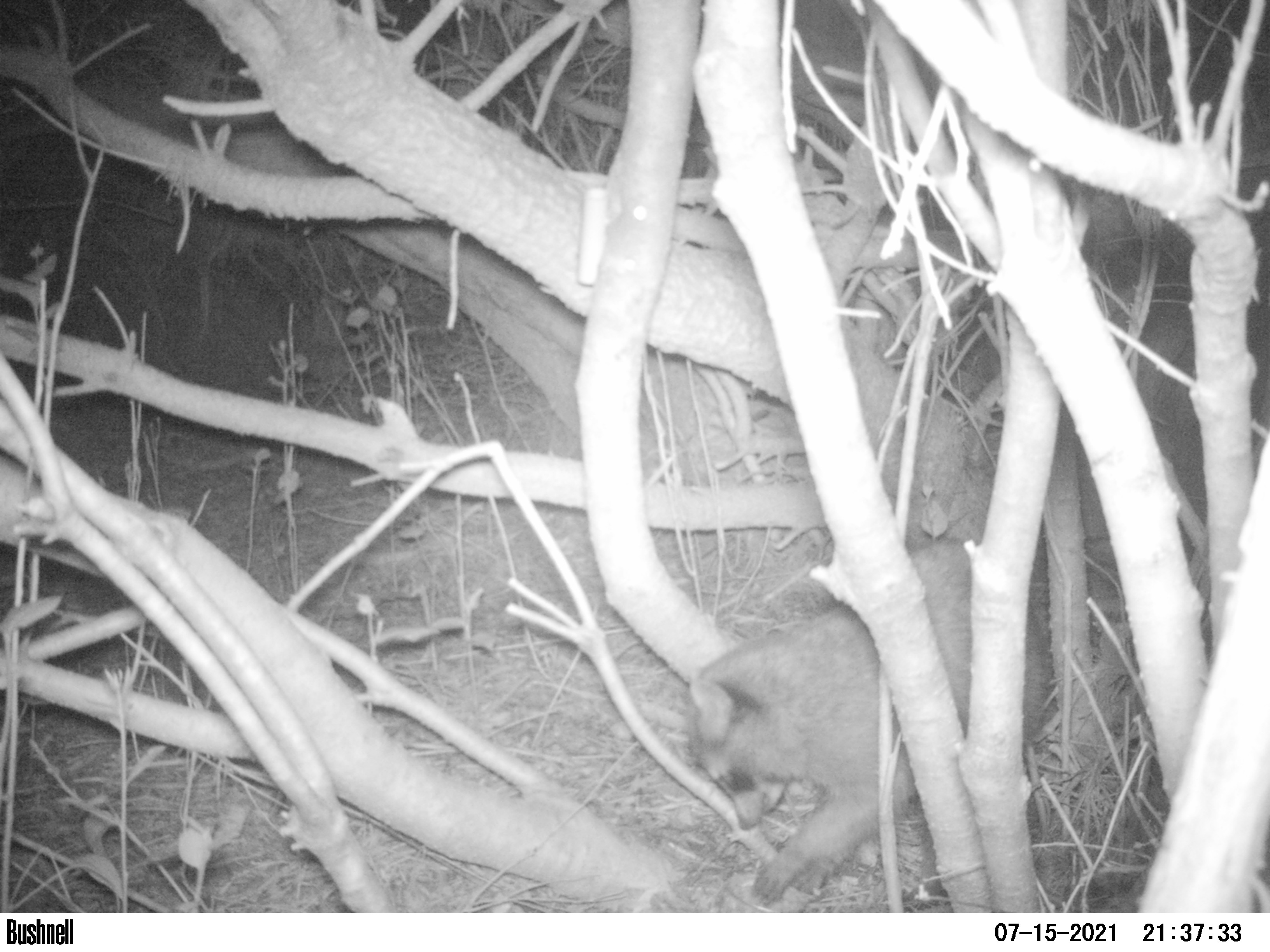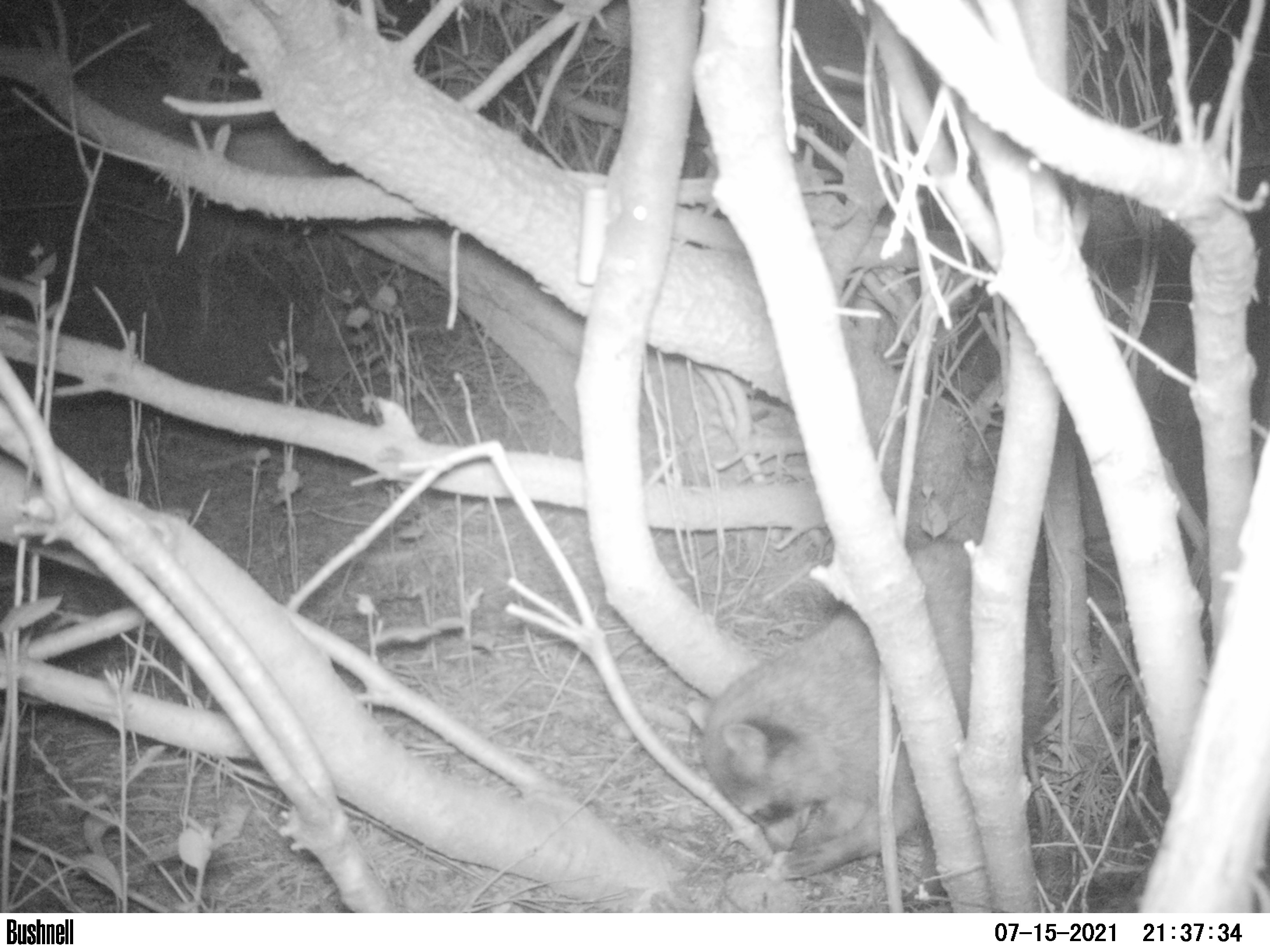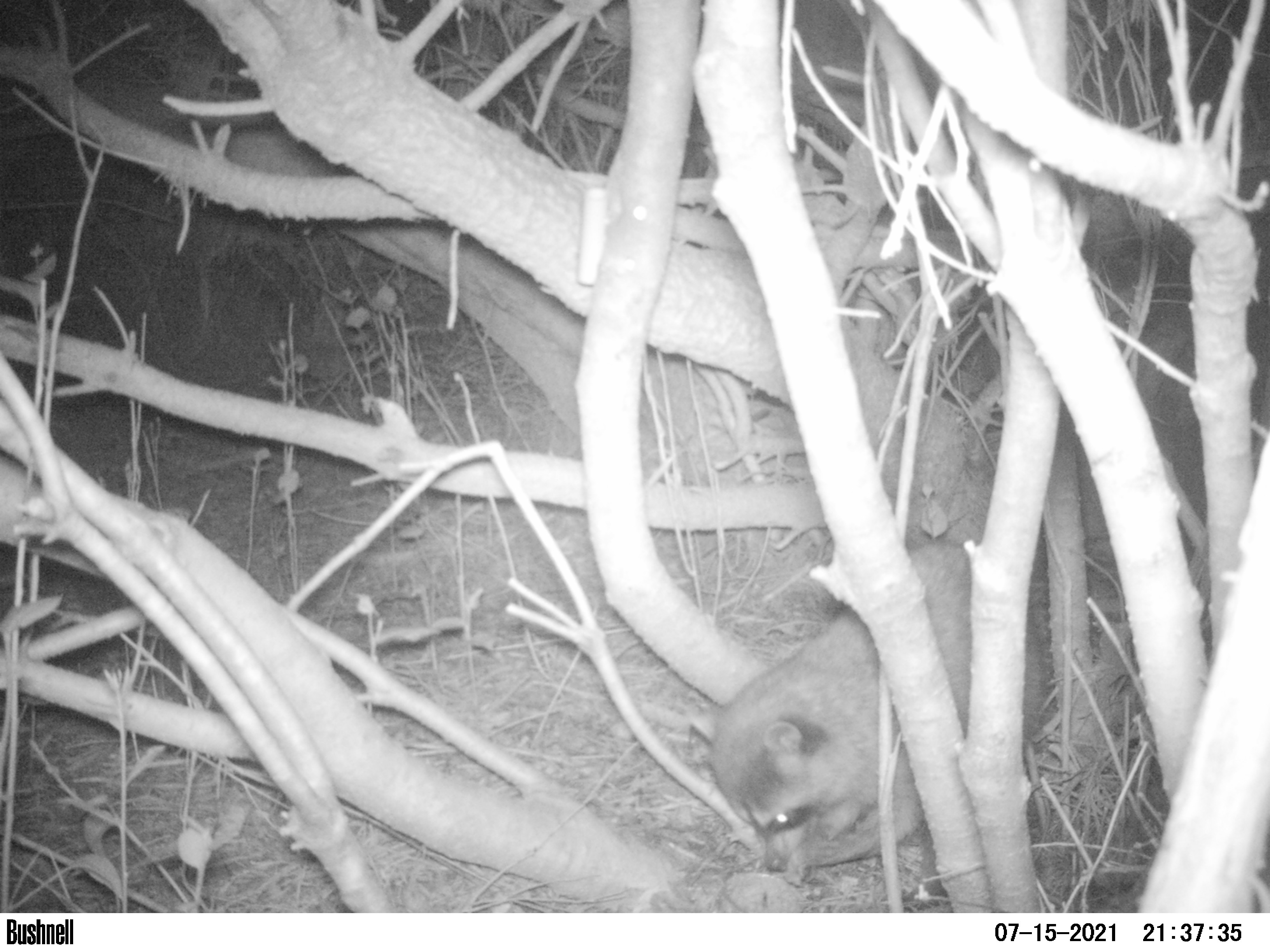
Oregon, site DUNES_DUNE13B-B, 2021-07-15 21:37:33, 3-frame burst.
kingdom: Animalia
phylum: Chordata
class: Mammalia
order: Carnivora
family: Procyonidae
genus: Procyon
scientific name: Procyon lotor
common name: northern raccoon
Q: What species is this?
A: Northern raccoon (Procyon lotor).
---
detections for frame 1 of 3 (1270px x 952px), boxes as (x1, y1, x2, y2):
northern raccoon: (680, 546, 1041, 899)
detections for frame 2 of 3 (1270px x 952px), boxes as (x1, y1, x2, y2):
northern raccoon: (681, 548, 1041, 884)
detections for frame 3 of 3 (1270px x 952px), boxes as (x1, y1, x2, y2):
northern raccoon: (681, 532, 1054, 879)